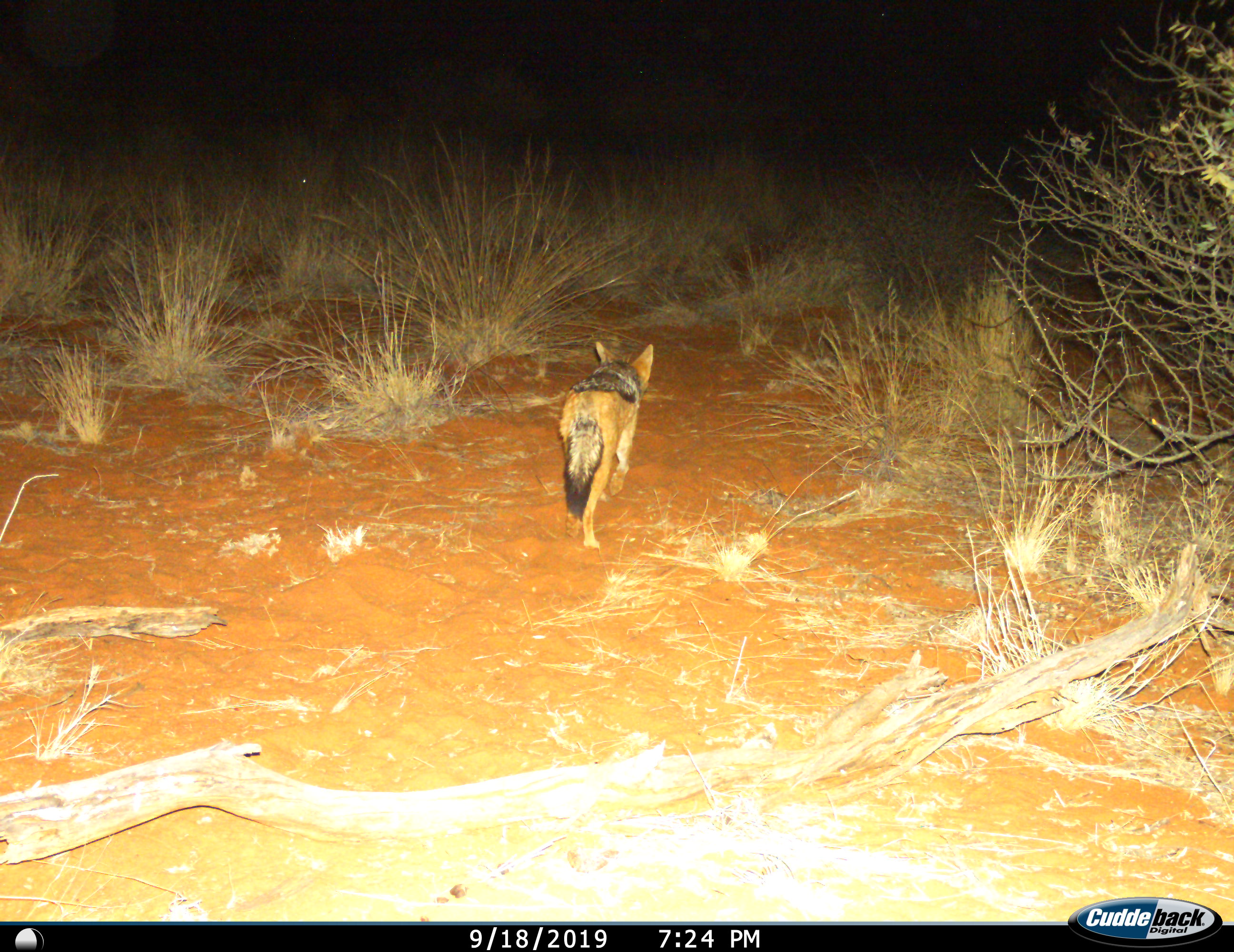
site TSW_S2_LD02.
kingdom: Animalia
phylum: Chordata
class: Mammalia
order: Carnivora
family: Canidae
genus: Lupulella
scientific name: Lupulella mesomelas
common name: black-backed jackal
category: jackalblackbacked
Jackalblackbacked (black-backed jackal) (Lupulella mesomelas), count 1. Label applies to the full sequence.